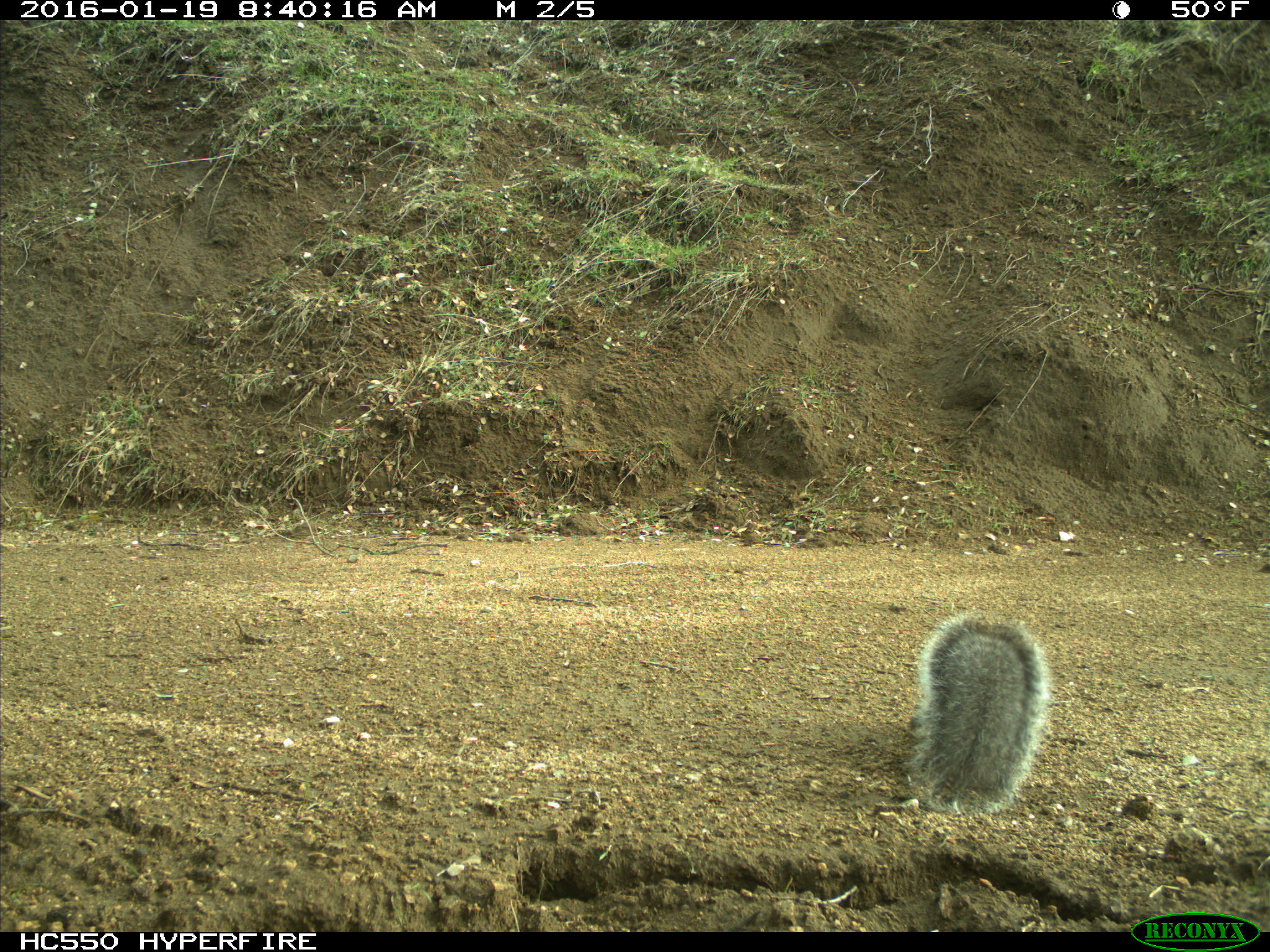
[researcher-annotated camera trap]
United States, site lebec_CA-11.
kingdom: Animalia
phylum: Chordata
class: Mammalia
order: Rodentia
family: Sciuridae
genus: Sciurus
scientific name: Sciurus carolinensis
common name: eastern gray squirrel